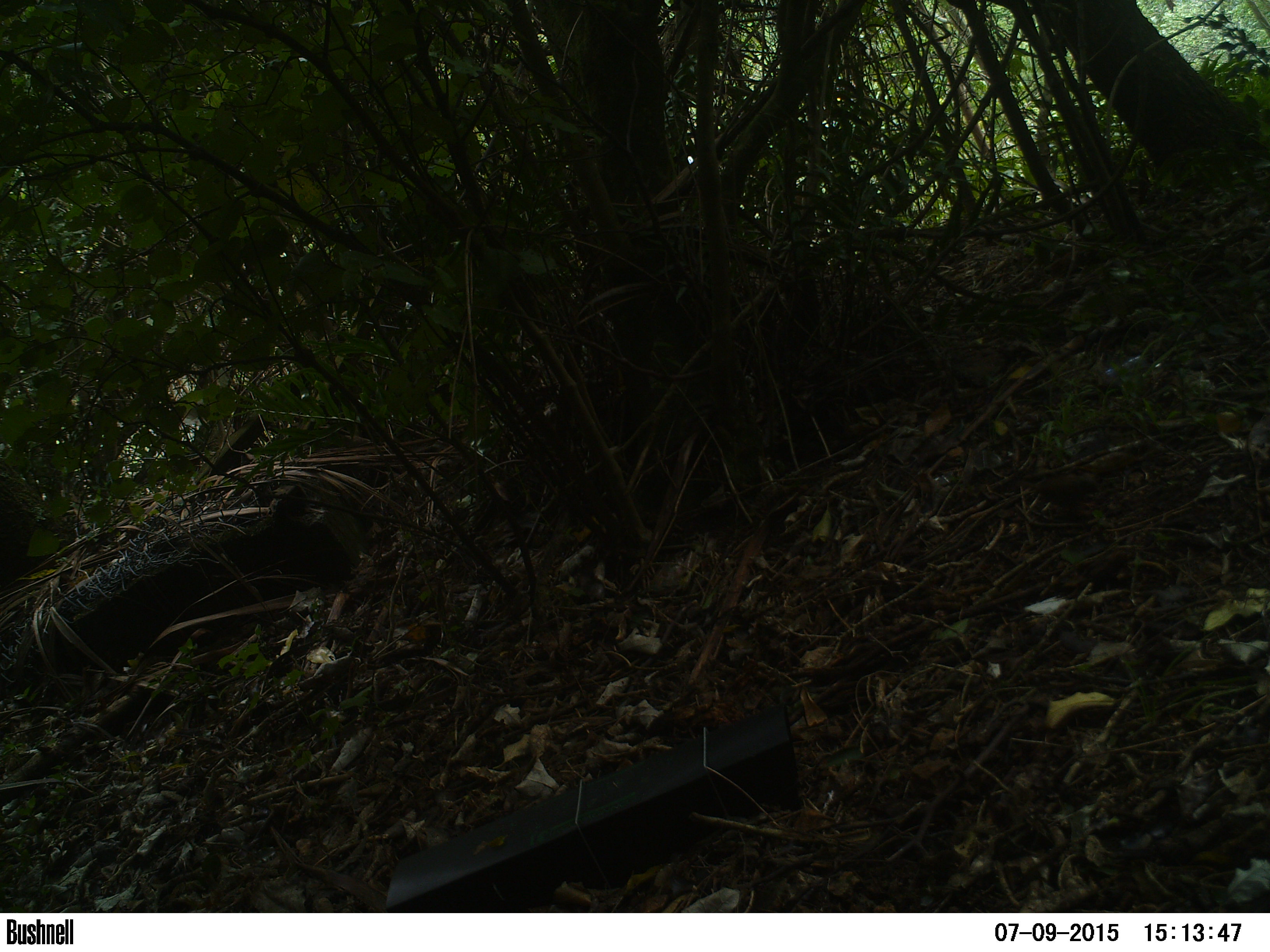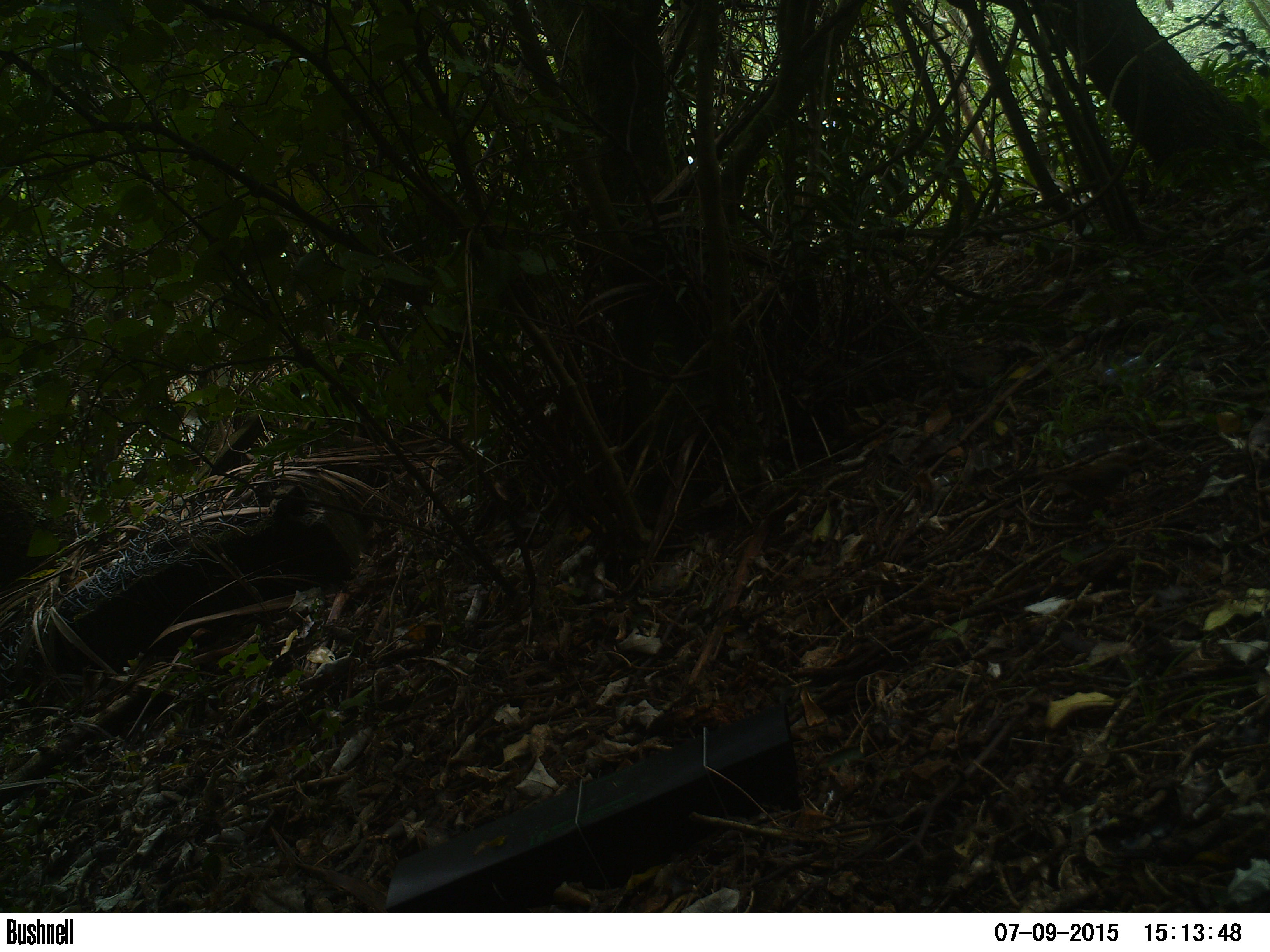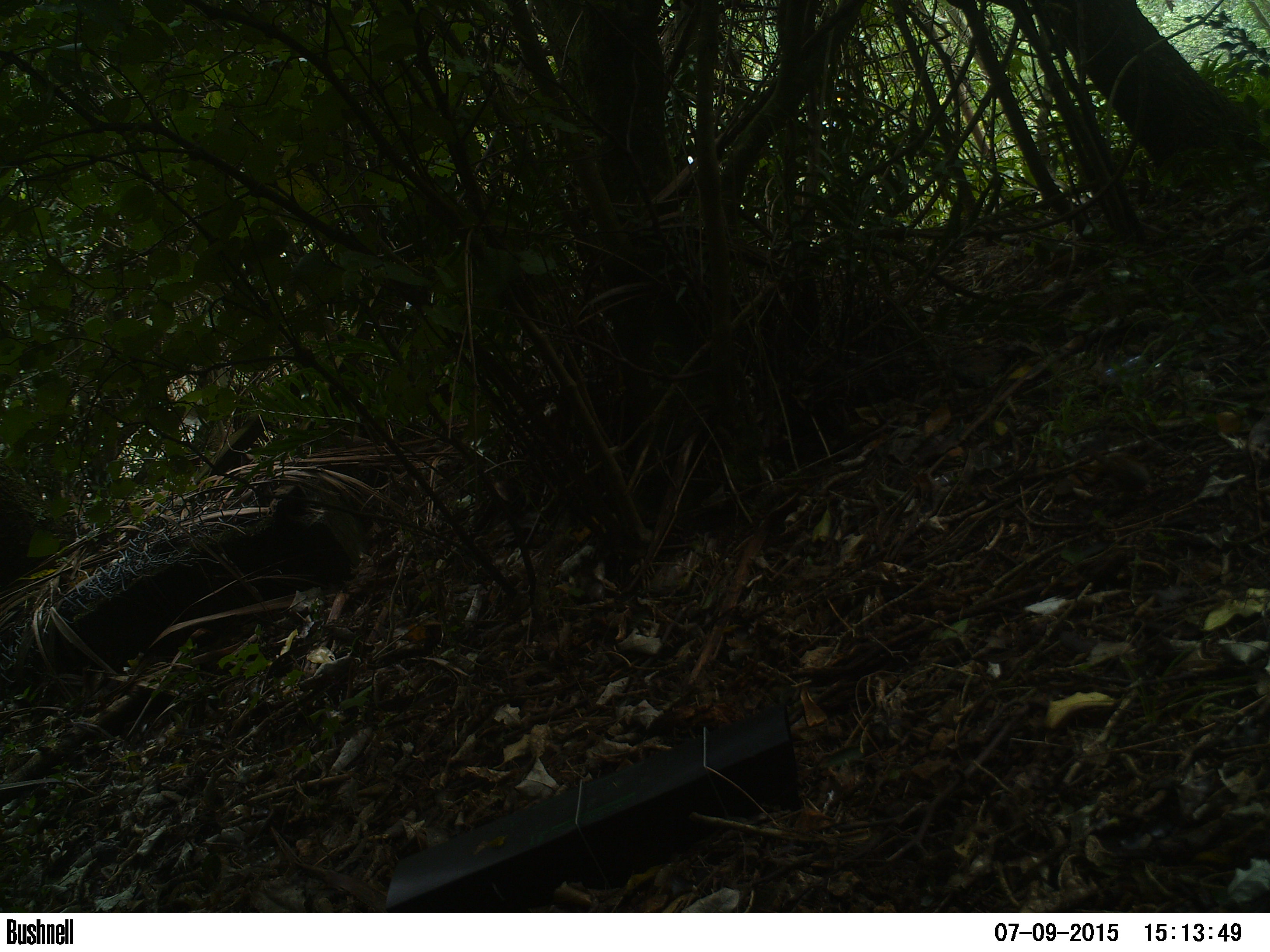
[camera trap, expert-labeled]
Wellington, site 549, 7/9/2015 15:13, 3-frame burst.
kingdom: Animalia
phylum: Chordata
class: Aves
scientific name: Aves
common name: bird